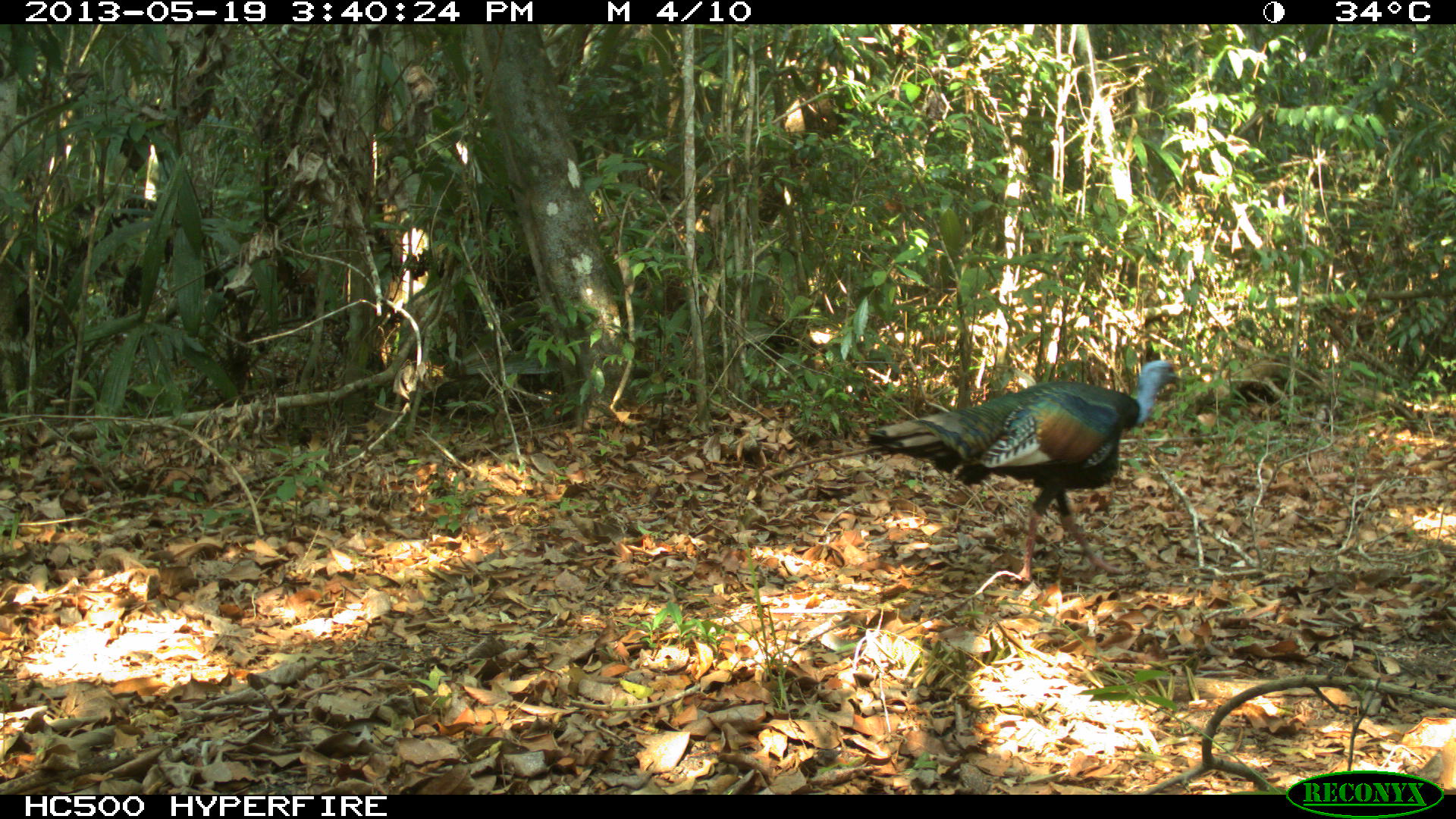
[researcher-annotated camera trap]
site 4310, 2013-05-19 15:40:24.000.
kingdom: Animalia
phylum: Chordata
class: Aves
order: Galliformes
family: Phasianidae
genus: Meleagris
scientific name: Meleagris ocellata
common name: ocellated turkey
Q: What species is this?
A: Meleagris ocellata (ocellated turkey).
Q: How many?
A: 1.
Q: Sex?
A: Male.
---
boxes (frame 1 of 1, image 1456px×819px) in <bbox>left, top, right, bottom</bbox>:
meleagris ocellata: <bbox>866, 359, 1185, 585</bbox>